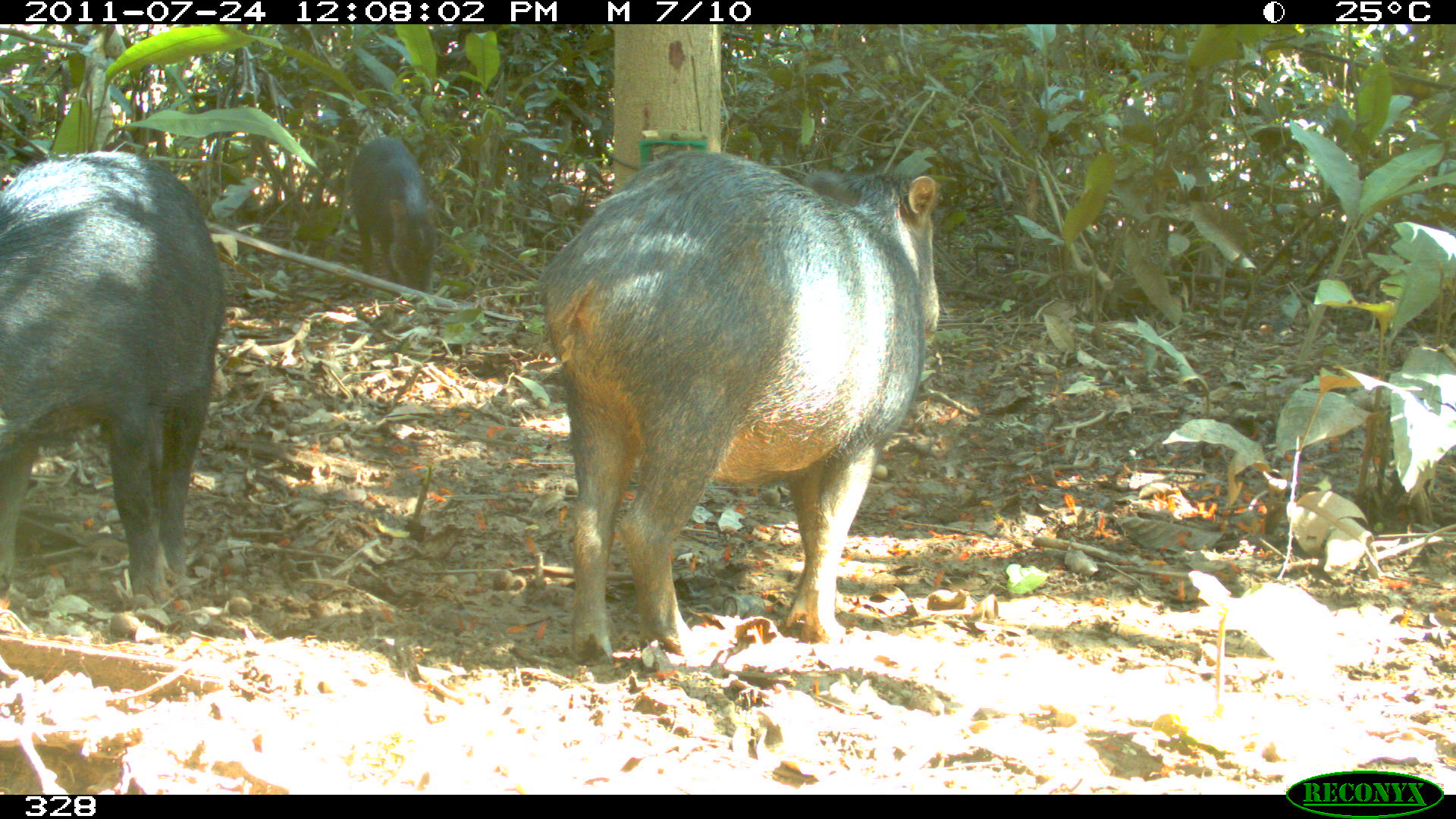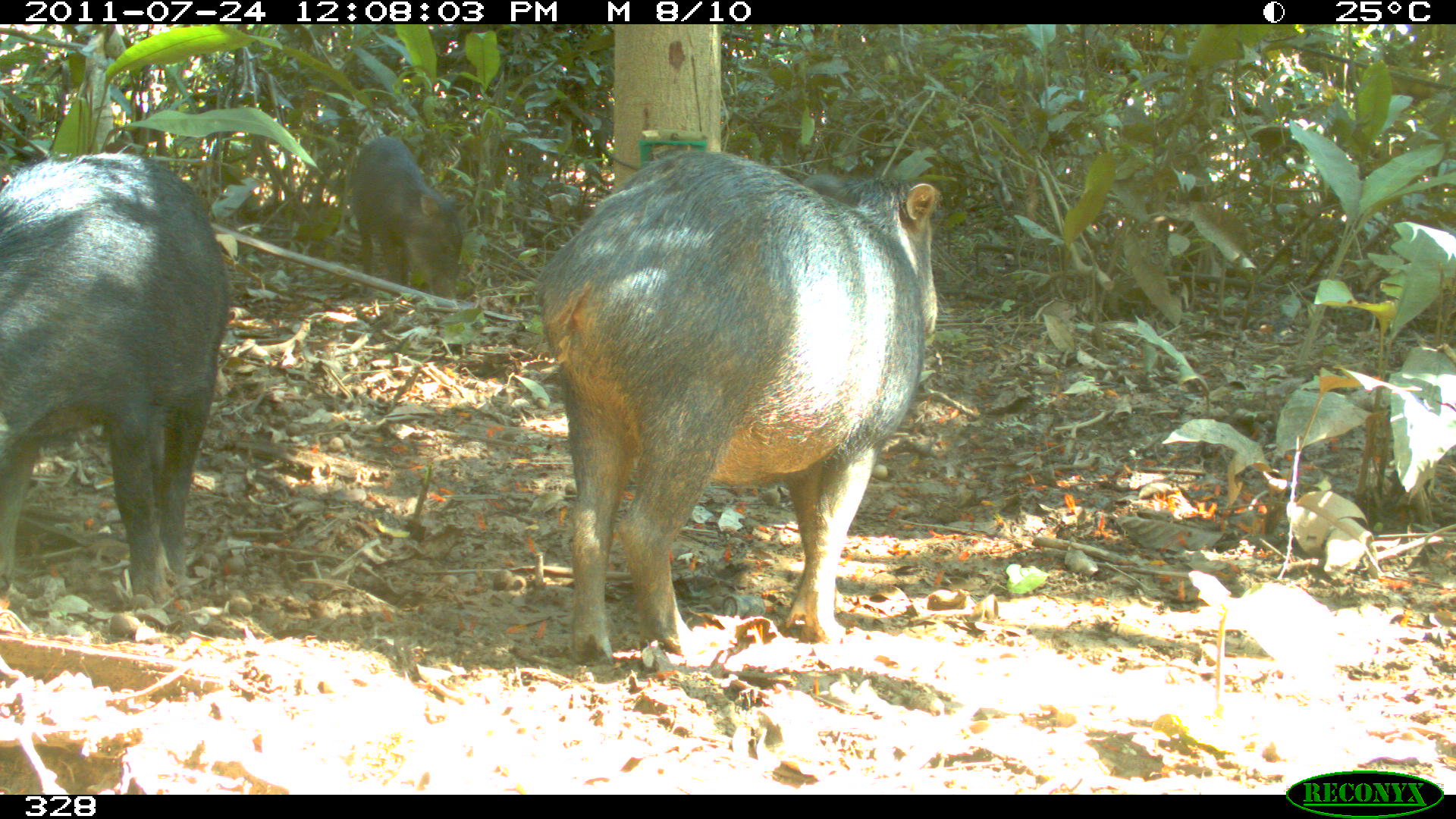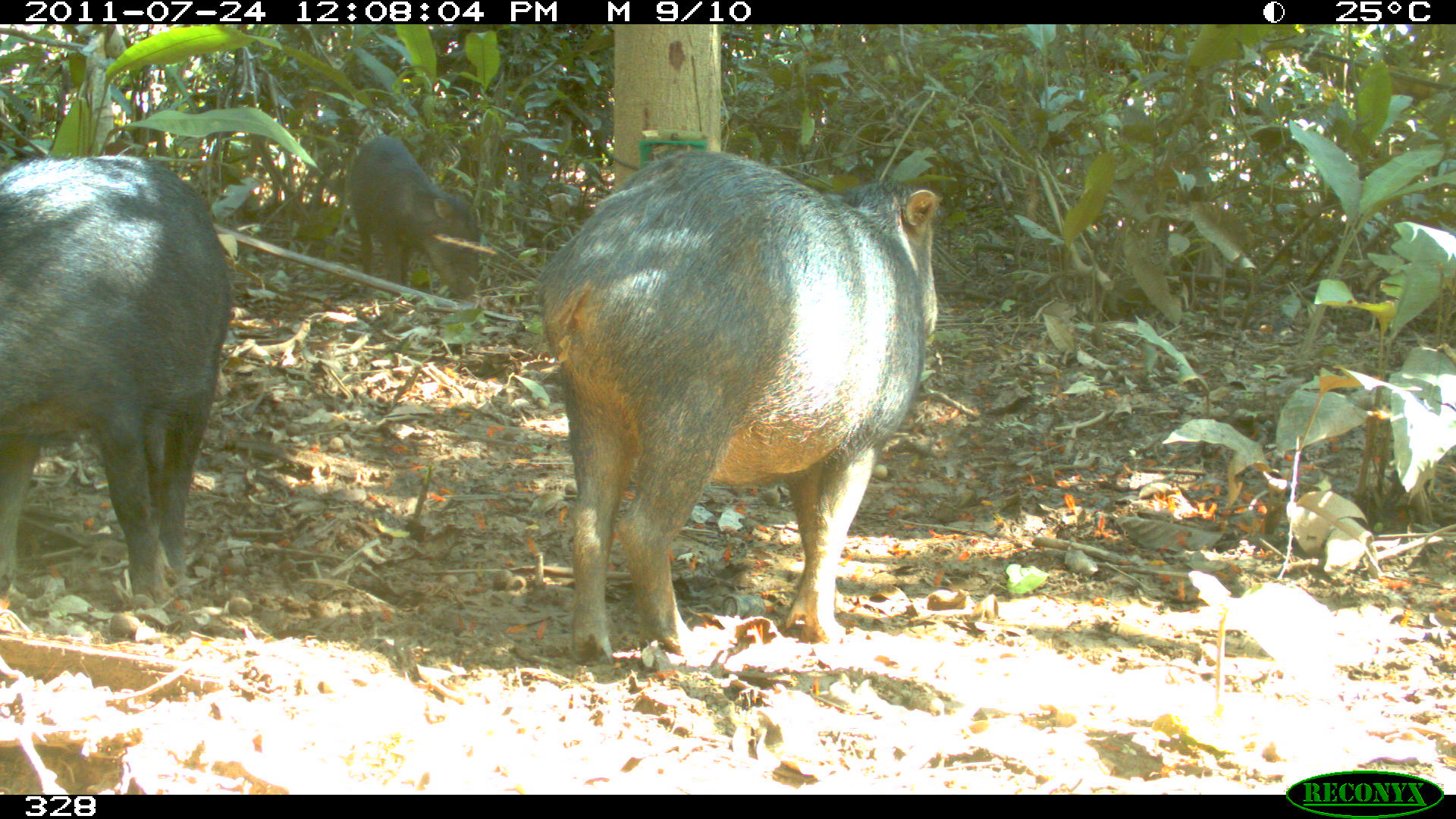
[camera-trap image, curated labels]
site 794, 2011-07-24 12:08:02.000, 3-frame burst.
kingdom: Animalia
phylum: Chordata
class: Mammalia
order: Artiodactyla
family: Tayassuidae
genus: Tayassu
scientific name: Tayassu pecari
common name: white-lipped peccary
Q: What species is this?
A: Tayassu pecari (white-lipped peccary).